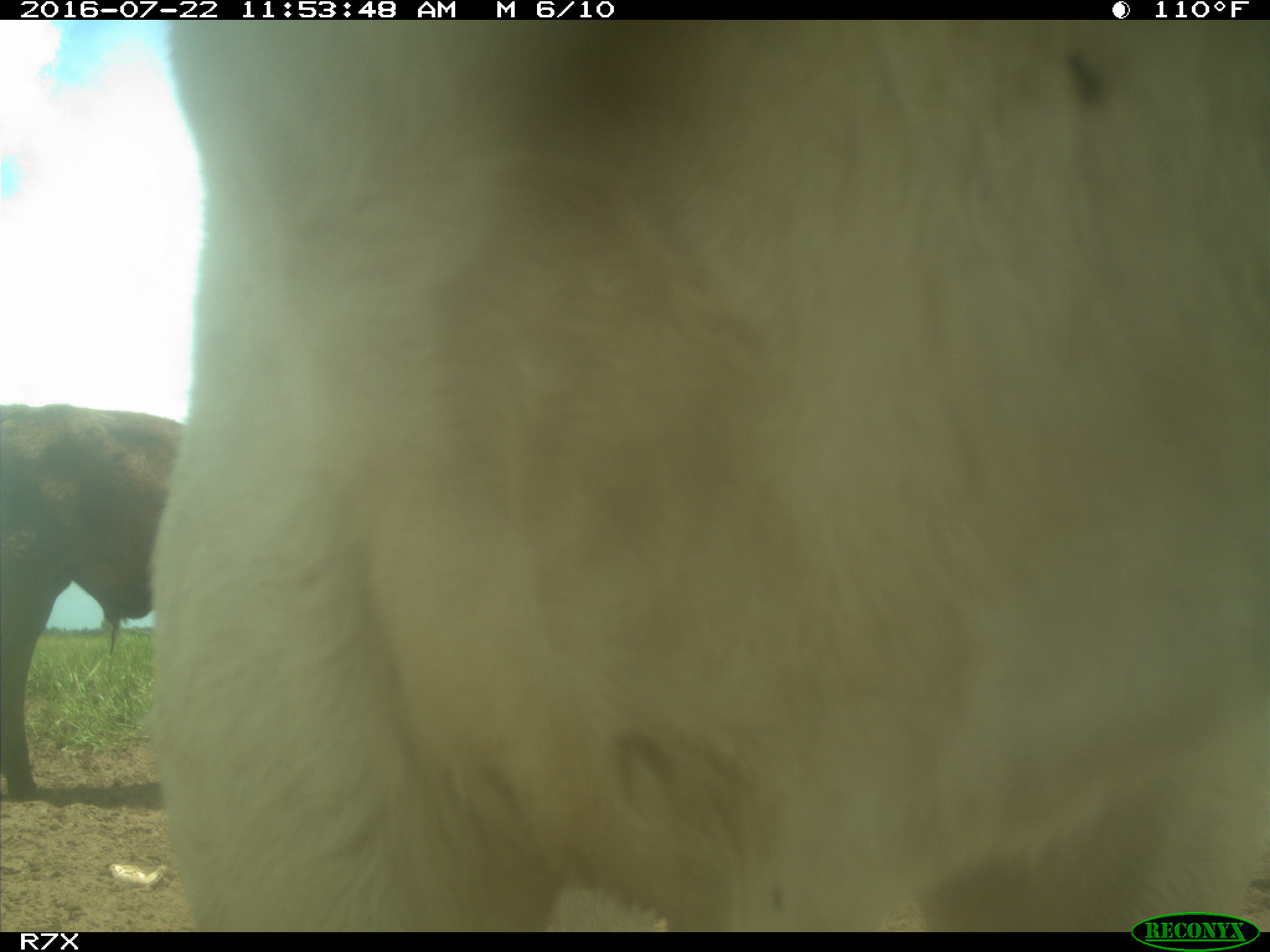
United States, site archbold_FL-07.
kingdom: Animalia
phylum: Chordata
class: Mammalia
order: Artiodactyla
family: Bovidae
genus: Bos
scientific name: Bos taurus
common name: domestic cow